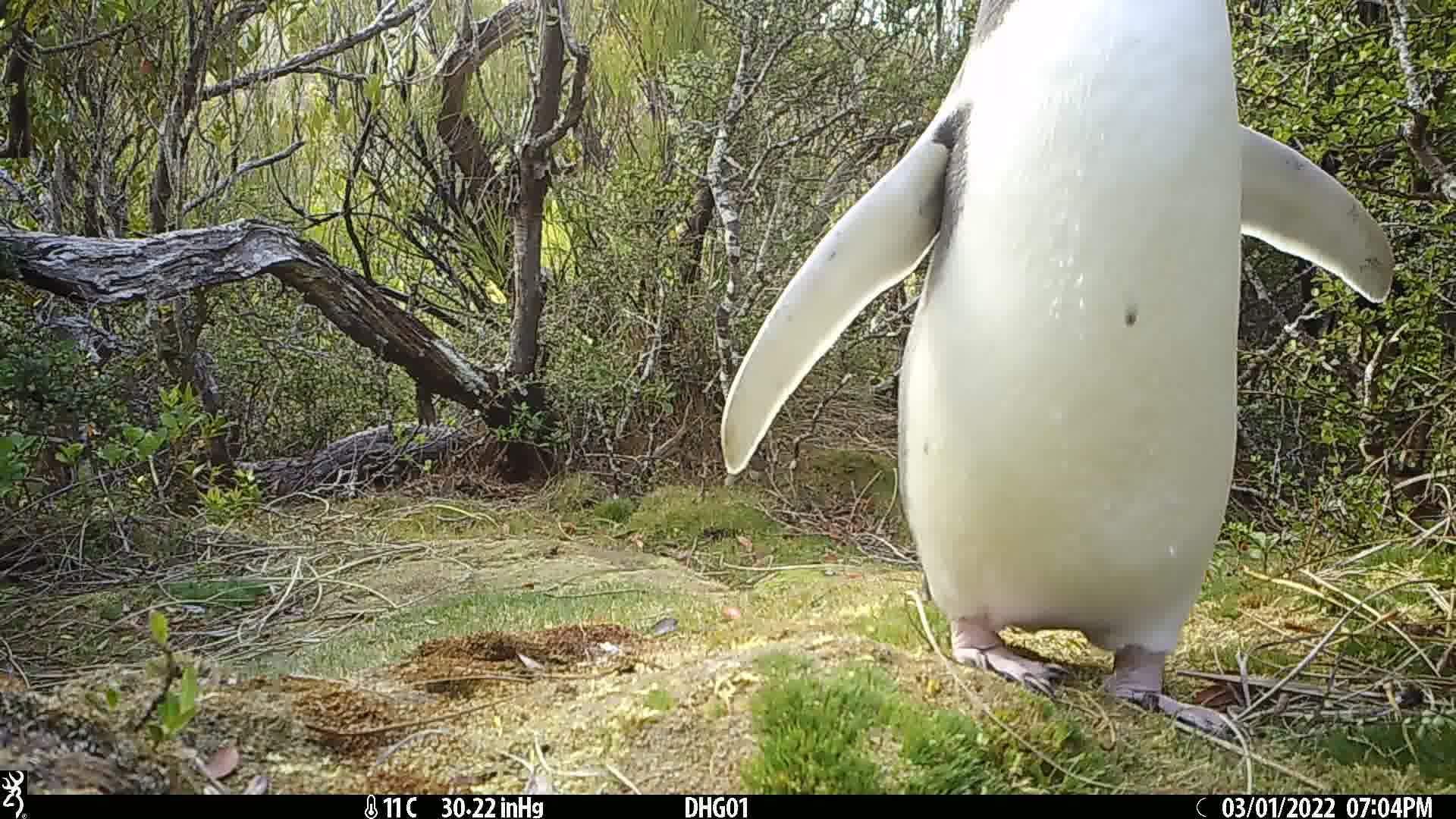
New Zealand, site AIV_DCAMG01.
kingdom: Animalia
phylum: Chordata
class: Aves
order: Sphenisciformes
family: Spheniscidae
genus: Megadyptes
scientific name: Megadyptes antipodes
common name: yellow-eyed penguin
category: yellow eyed penguin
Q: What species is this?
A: Yellow eyed penguin (yellow-eyed penguin) (Megadyptes antipodes).